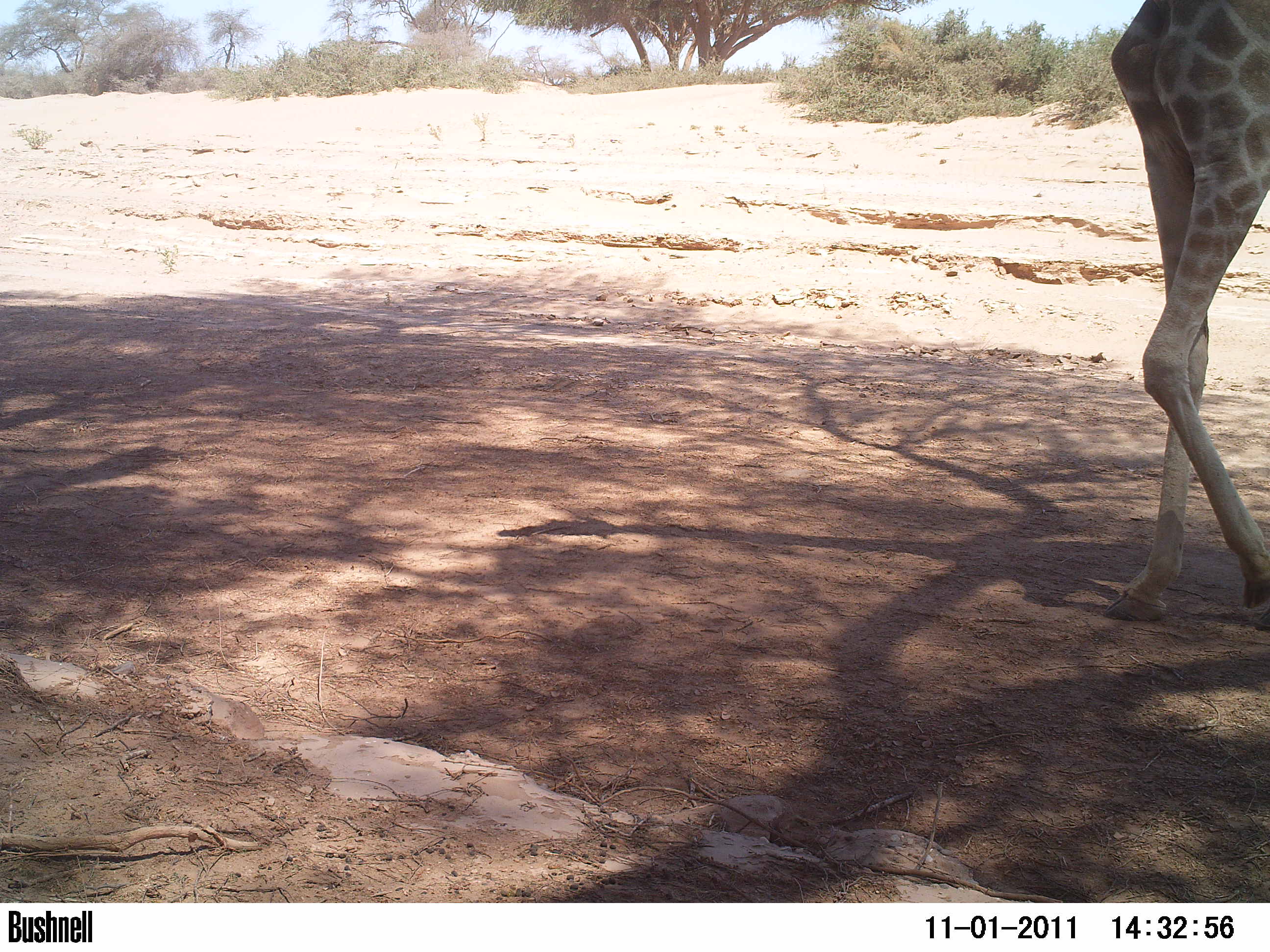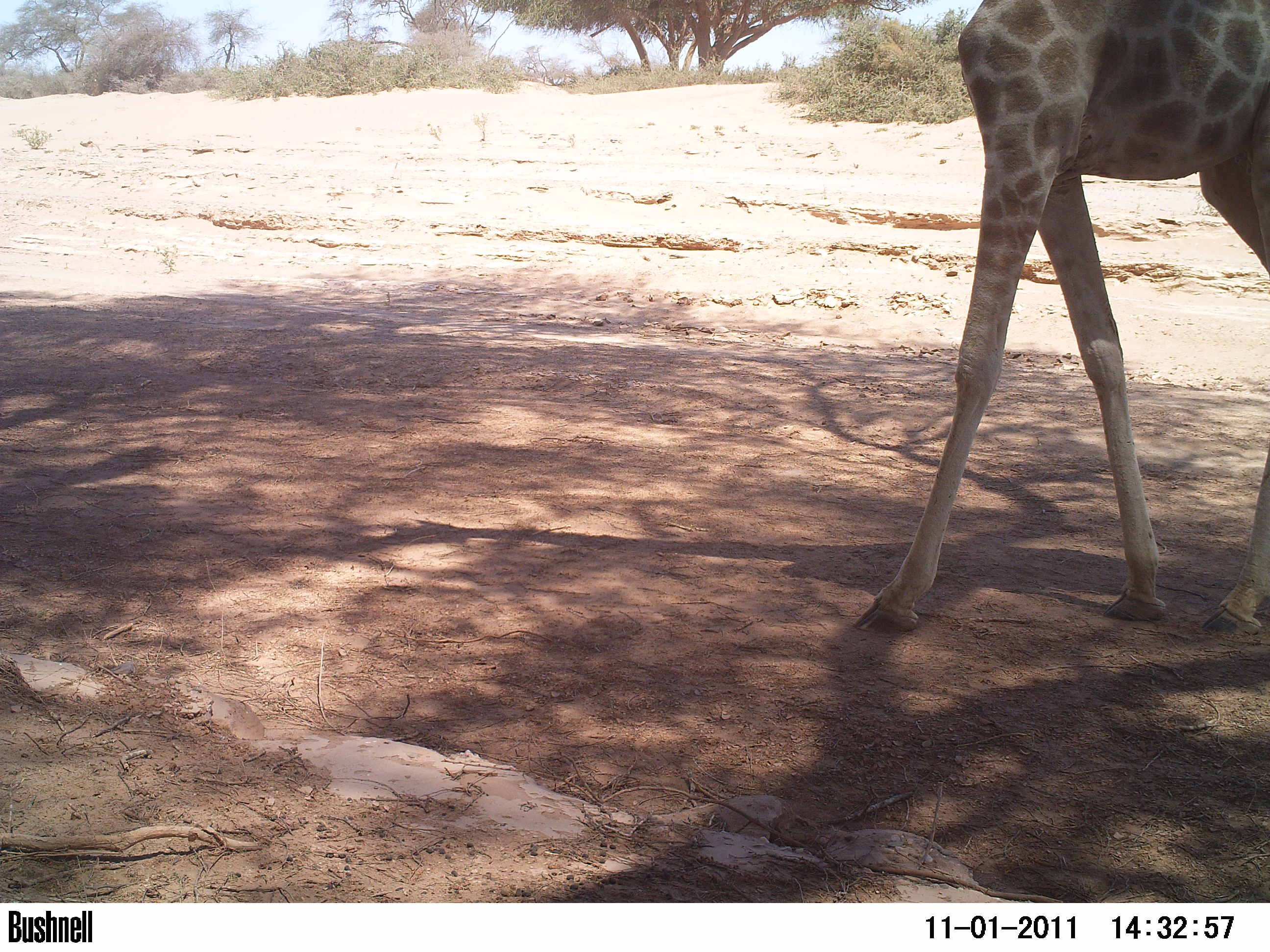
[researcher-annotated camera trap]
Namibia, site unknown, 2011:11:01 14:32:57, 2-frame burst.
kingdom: Animalia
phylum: Chordata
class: Mammalia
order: Artiodactyla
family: Giraffidae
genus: Giraffa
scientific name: Giraffa camelopardalis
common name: giraffe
Giraffa camelopardalis (giraffe).